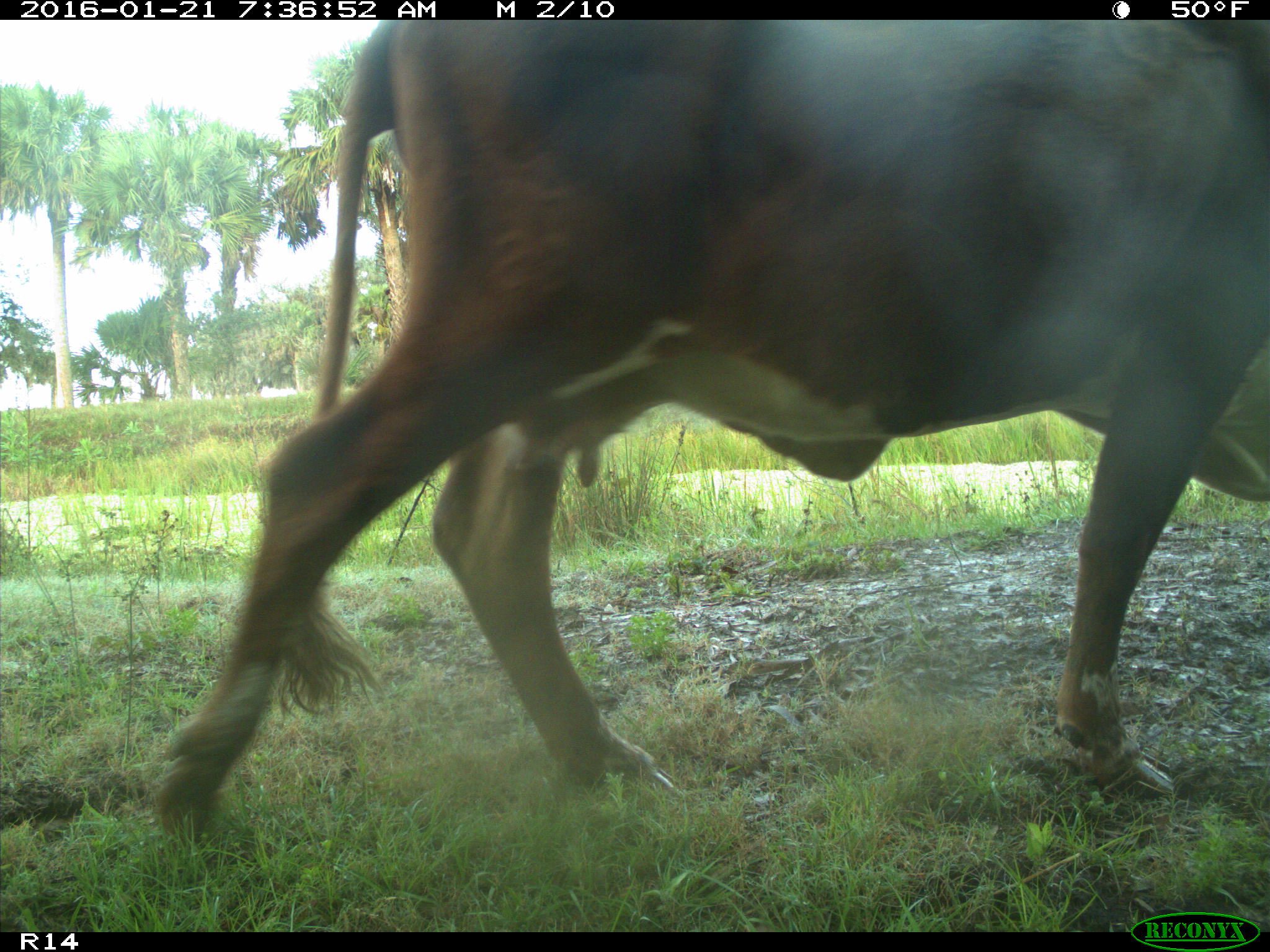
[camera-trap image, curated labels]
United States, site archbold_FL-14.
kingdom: Animalia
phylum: Chordata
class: Mammalia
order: Artiodactyla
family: Bovidae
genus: Bos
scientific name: Bos taurus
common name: domestic cow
Bos taurus (domestic cow).